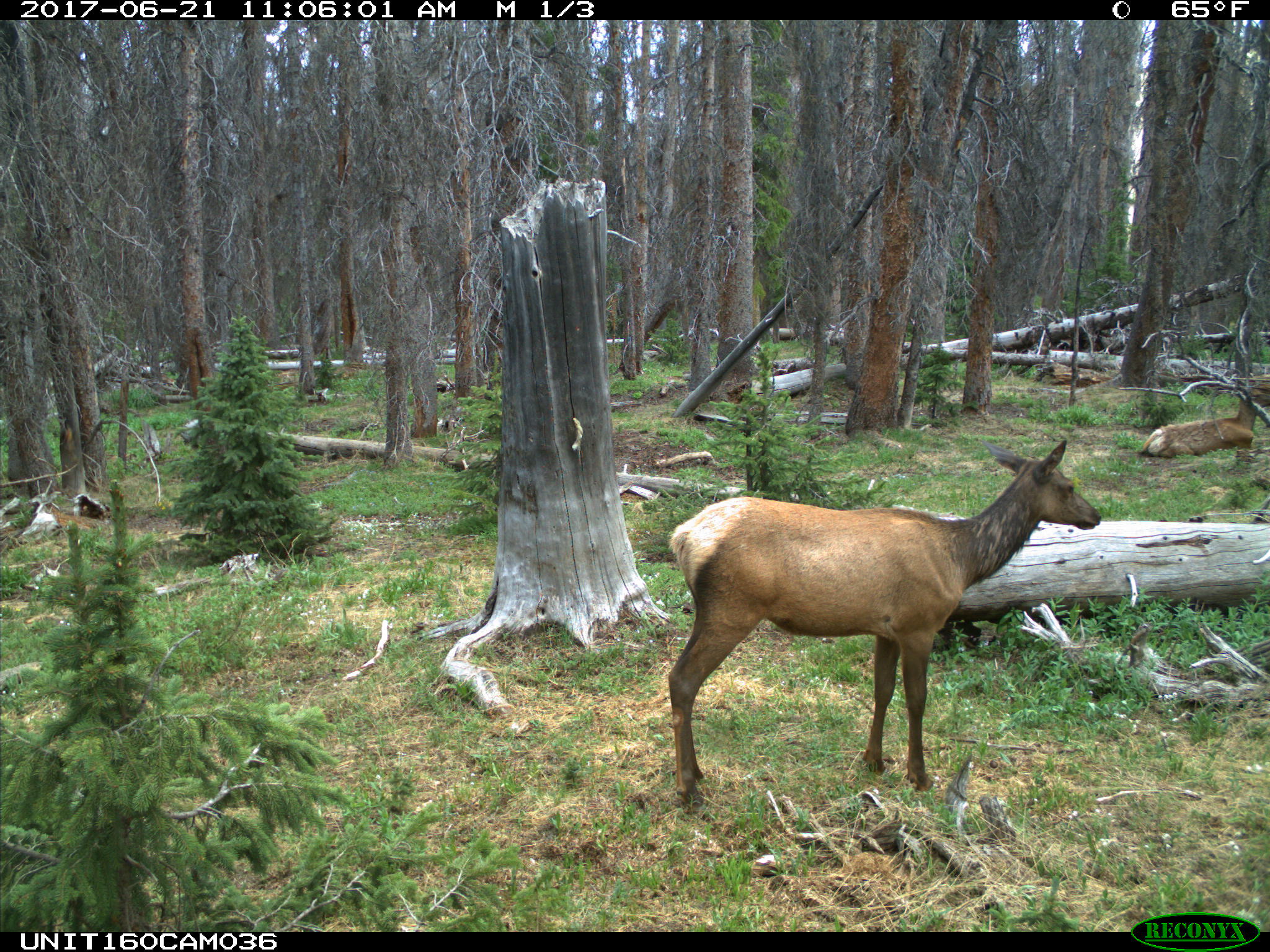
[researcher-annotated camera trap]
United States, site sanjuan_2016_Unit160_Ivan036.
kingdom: Animalia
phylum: Chordata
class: Mammalia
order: Artiodactyla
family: Cervidae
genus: Cervus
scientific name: Cervus elaphus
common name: red deer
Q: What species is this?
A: Cervus elaphus (red deer).